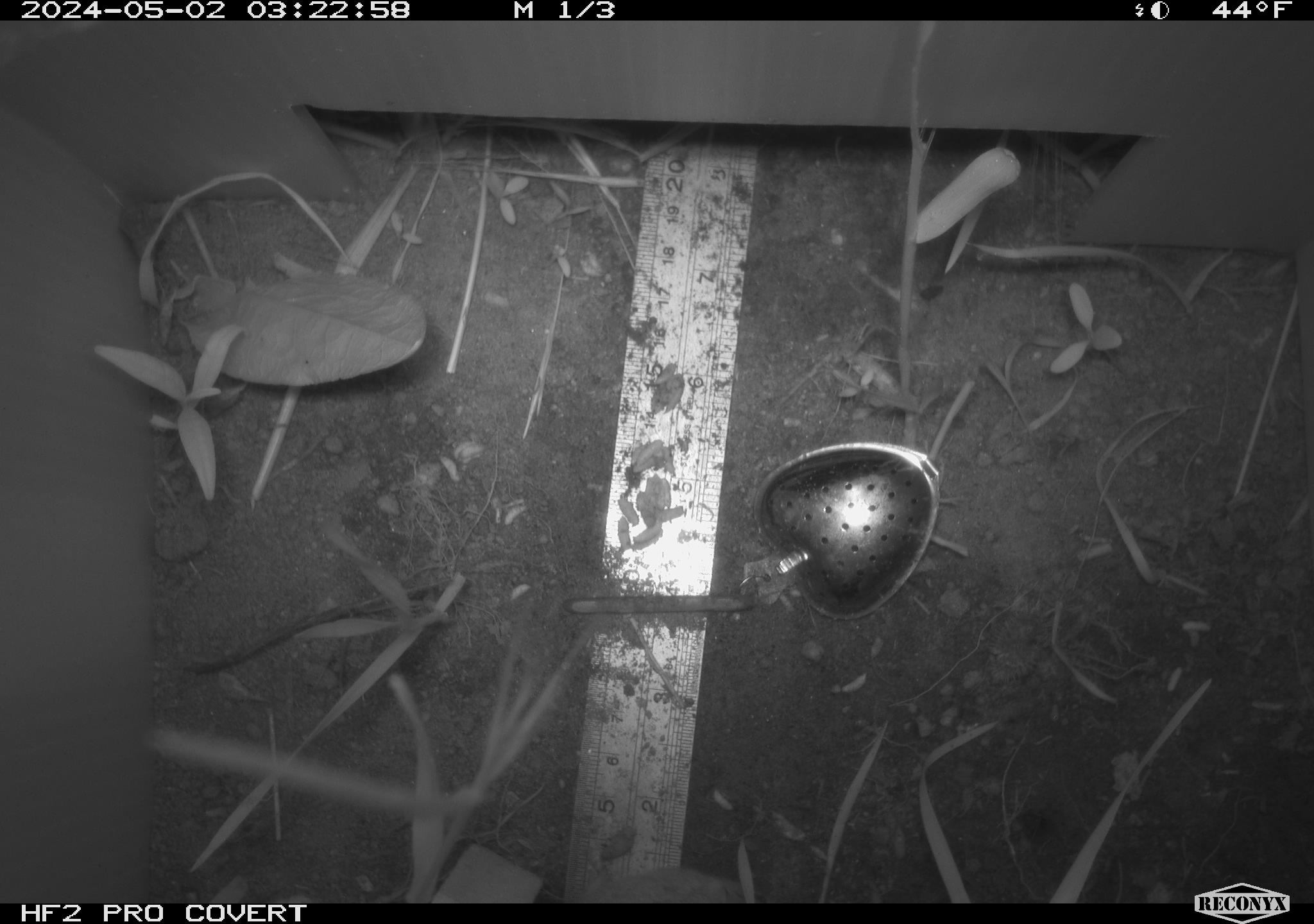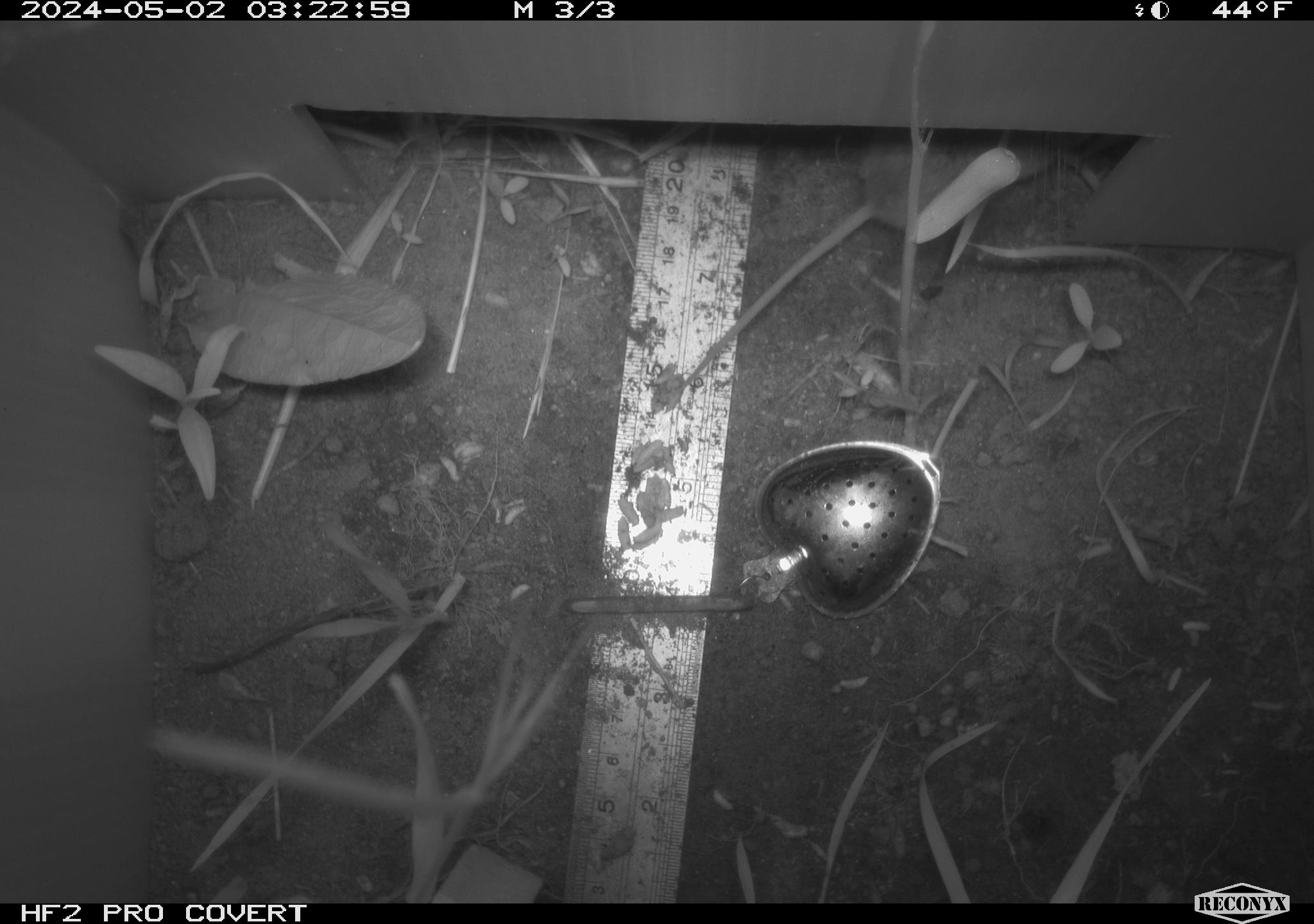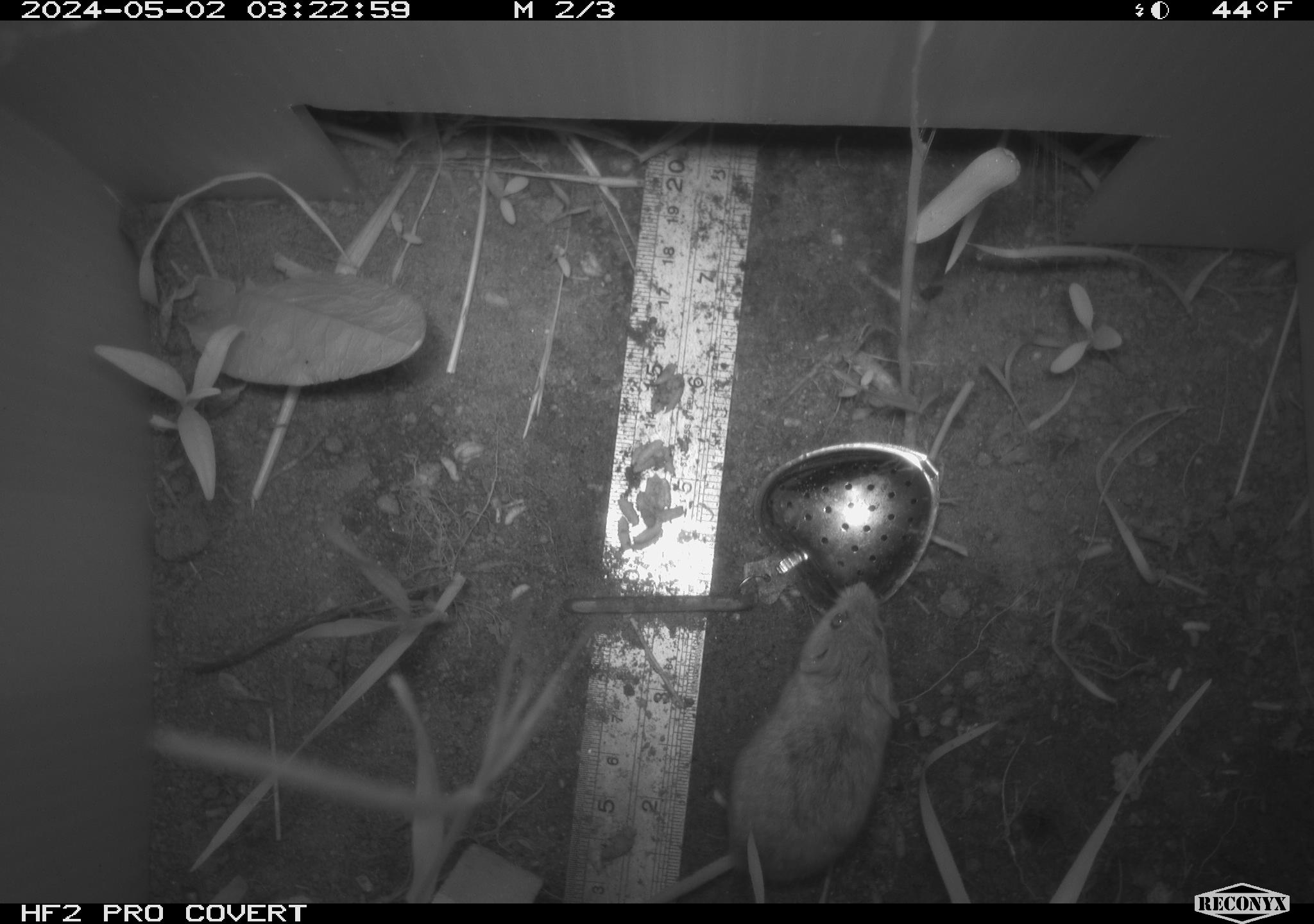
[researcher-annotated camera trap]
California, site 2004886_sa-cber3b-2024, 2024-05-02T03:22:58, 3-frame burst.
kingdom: Animalia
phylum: Chordata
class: Mammalia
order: Rodentia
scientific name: Rodentia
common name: mouse species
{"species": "mouse species (Rodentia)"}